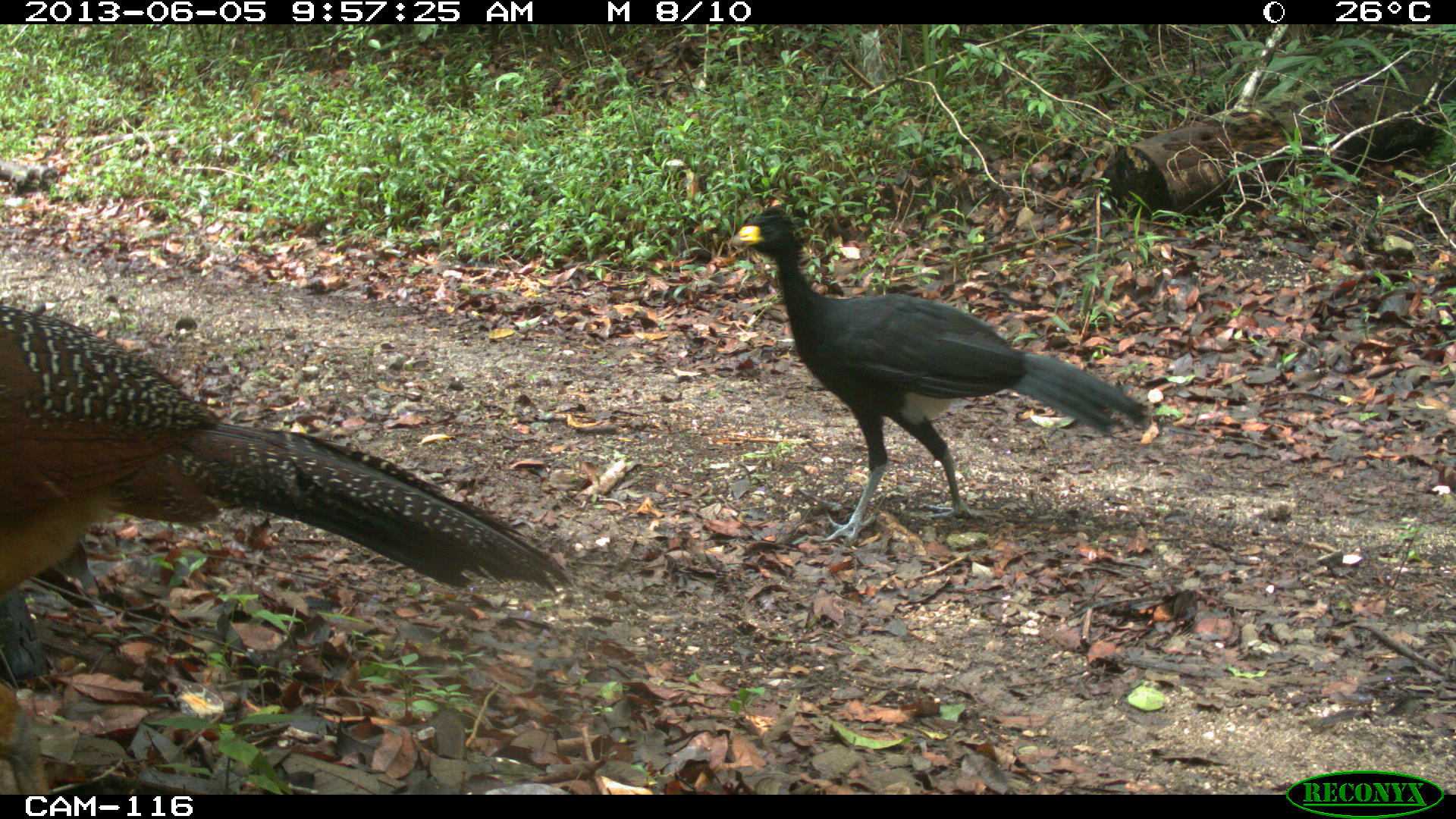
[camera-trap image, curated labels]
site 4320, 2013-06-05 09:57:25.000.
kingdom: Animalia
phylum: Chordata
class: Aves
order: Galliformes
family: Cracidae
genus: Crax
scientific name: Crax rubra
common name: great curassow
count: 2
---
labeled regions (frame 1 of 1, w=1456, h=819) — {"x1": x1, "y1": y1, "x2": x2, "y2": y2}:
crax rubra: {"x1": 0, "y1": 307, "x2": 574, "y2": 795}; {"x1": 734, "y1": 206, "x2": 1147, "y2": 545}